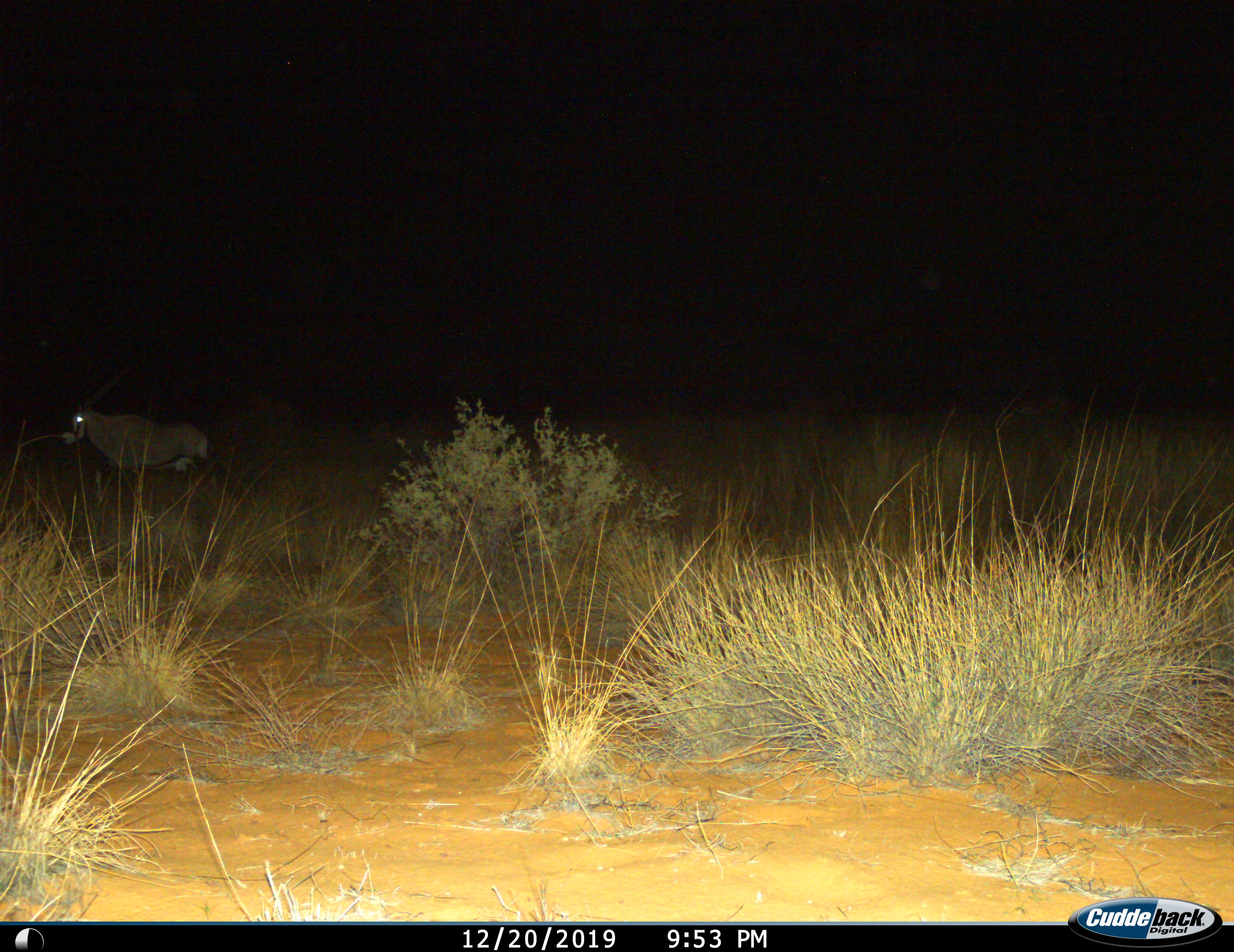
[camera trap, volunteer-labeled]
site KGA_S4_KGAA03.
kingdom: Animalia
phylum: Chordata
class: Mammalia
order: Artiodactyla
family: Bovidae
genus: Oryx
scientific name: Oryx gazella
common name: gemsbok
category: oryx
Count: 1.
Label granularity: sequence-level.